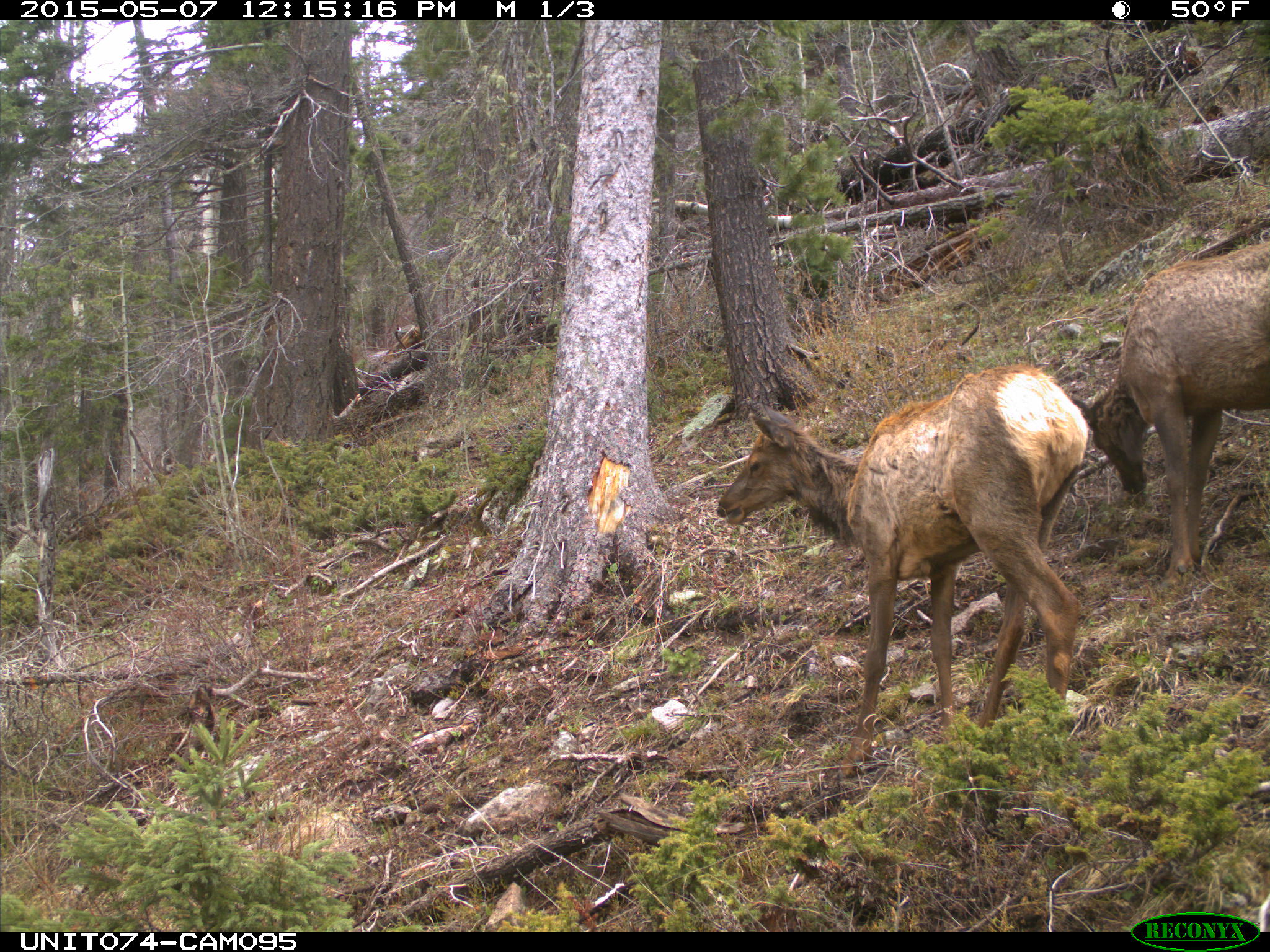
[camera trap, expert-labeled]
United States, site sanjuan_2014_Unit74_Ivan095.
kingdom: Animalia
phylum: Chordata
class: Mammalia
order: Artiodactyla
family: Cervidae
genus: Cervus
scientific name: Cervus elaphus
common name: red deer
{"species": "Cervus elaphus (red deer)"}